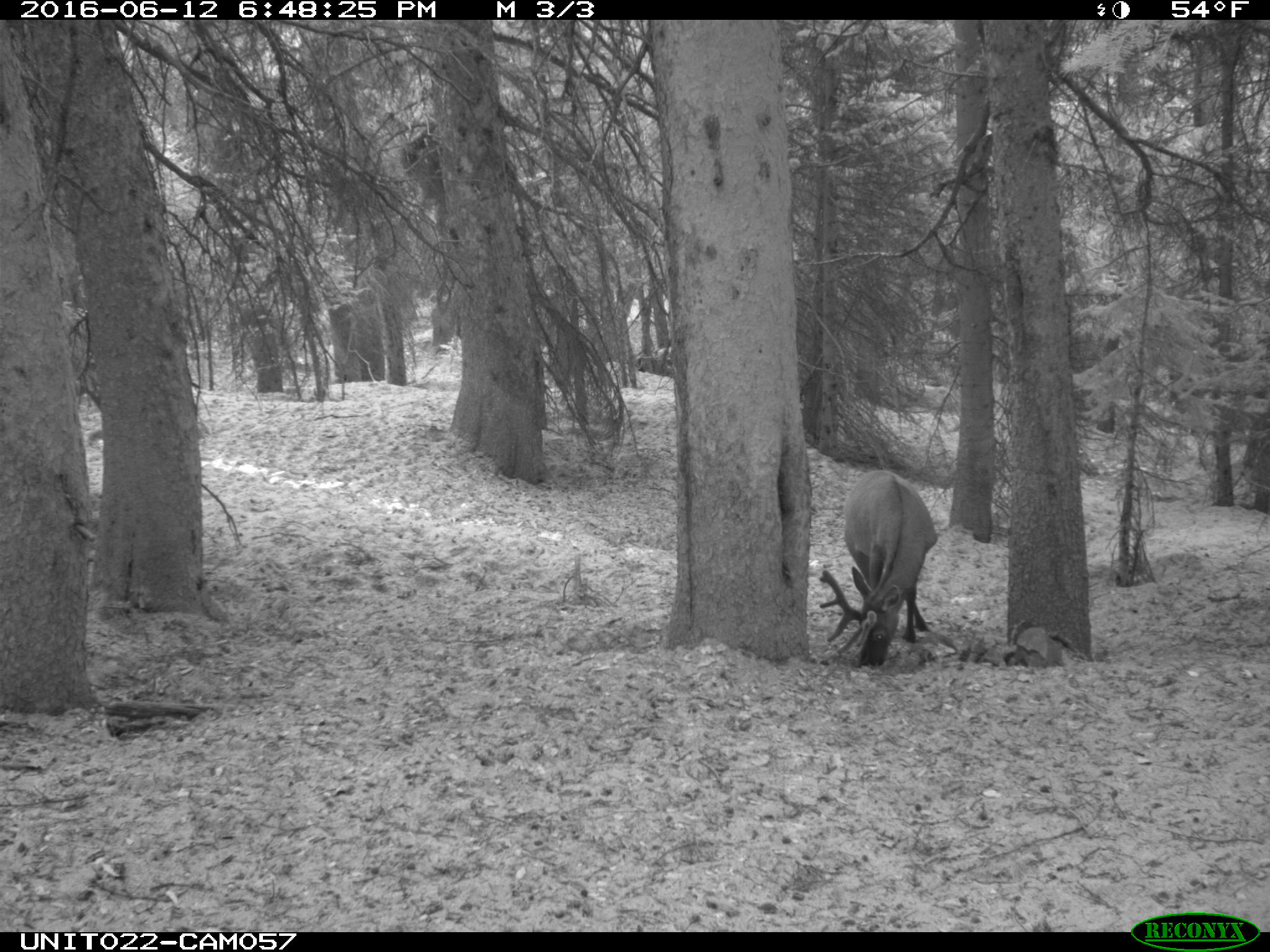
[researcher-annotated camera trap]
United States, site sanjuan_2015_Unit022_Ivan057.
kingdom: Animalia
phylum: Chordata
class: Mammalia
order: Artiodactyla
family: Cervidae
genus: Cervus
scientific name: Cervus elaphus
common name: red deer